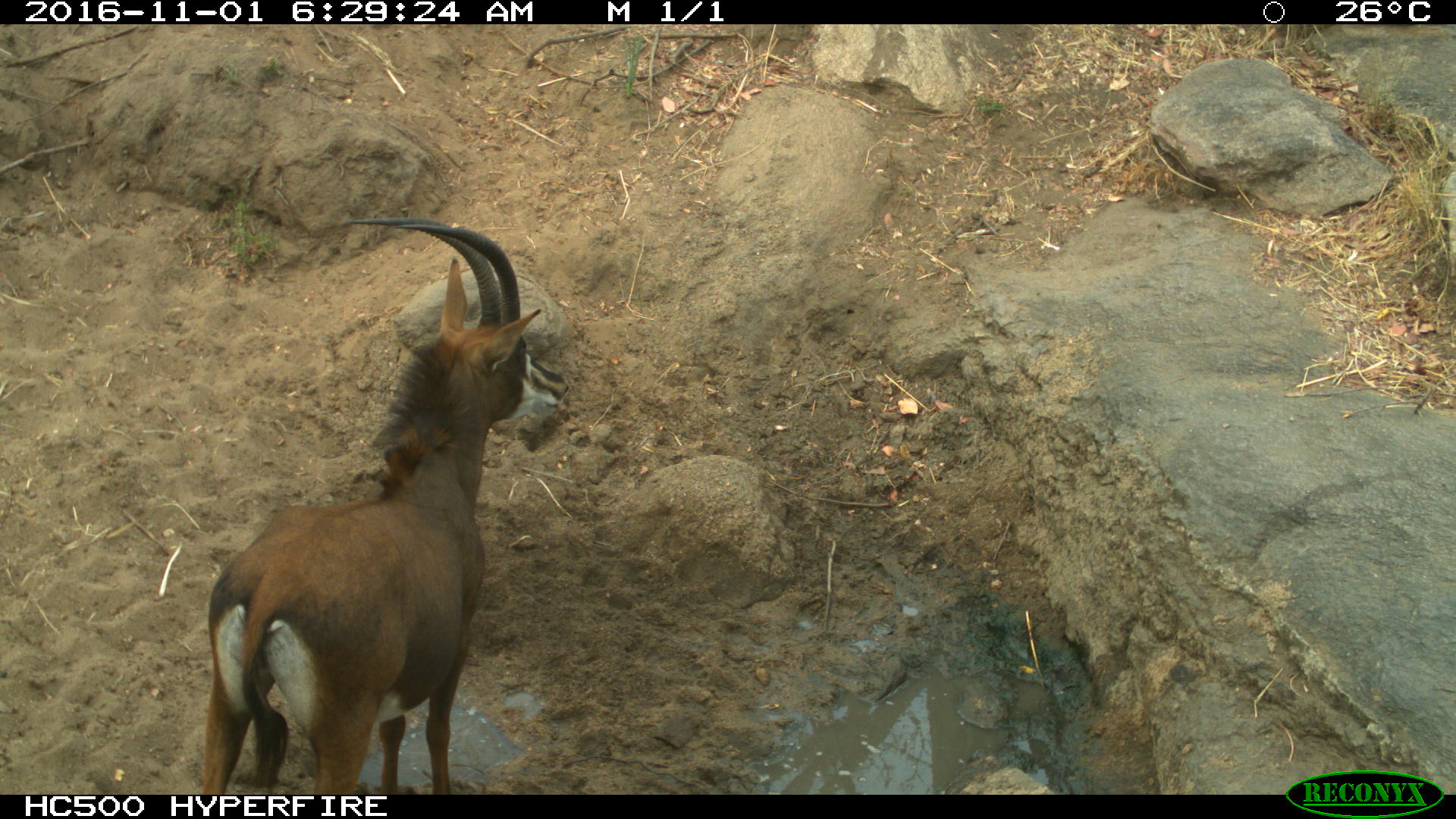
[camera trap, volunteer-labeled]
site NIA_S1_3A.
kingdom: Animalia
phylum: Chordata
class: Mammalia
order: Artiodactyla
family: Bovidae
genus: Hippotragus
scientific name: Hippotragus niger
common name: sable antelope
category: sable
Sable (sable antelope) (Hippotragus niger), count 1. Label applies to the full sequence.